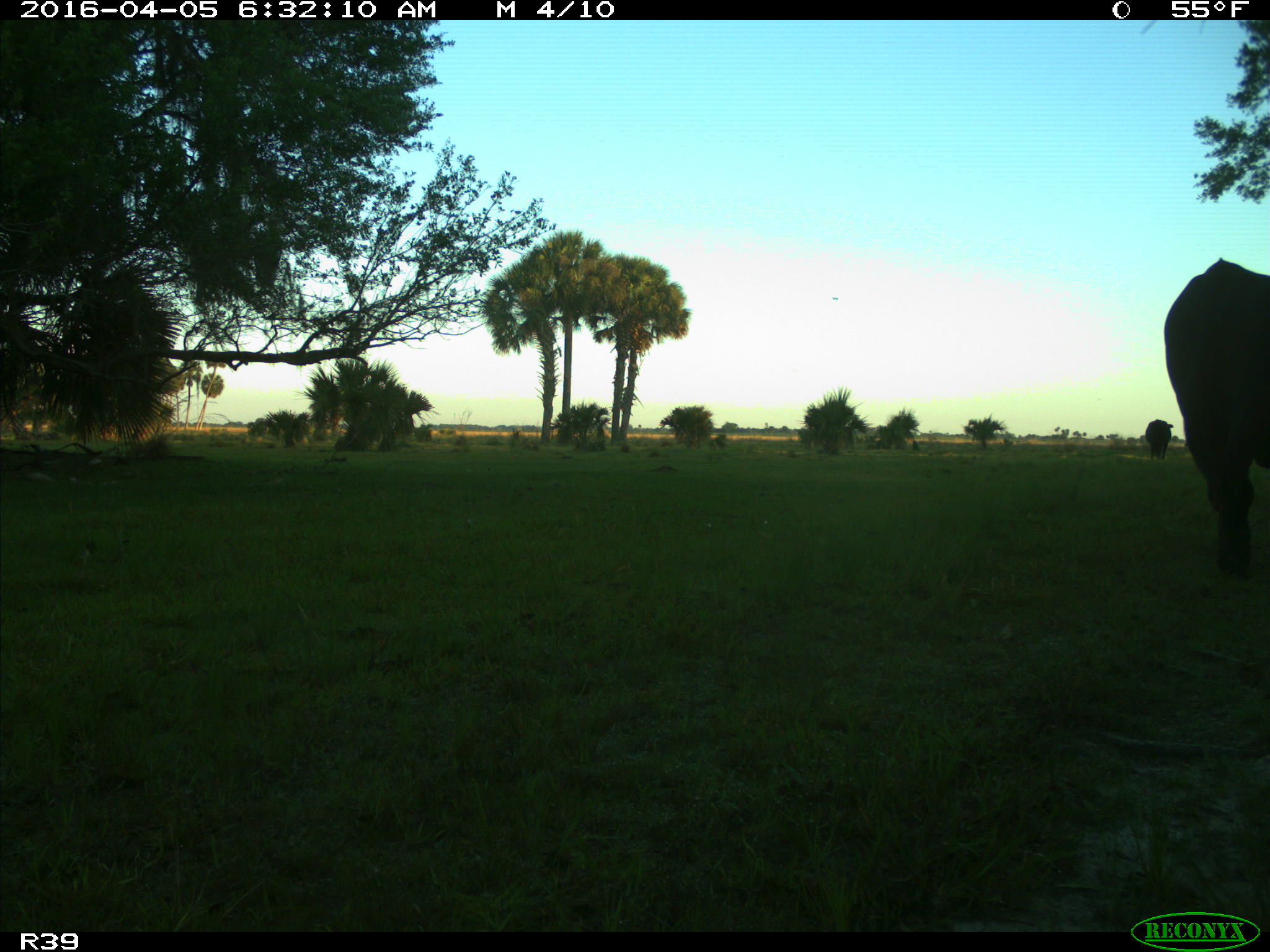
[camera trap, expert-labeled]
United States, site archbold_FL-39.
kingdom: Animalia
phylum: Chordata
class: Mammalia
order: Artiodactyla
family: Bovidae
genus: Bos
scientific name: Bos taurus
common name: domestic cow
Bos taurus (domestic cow).